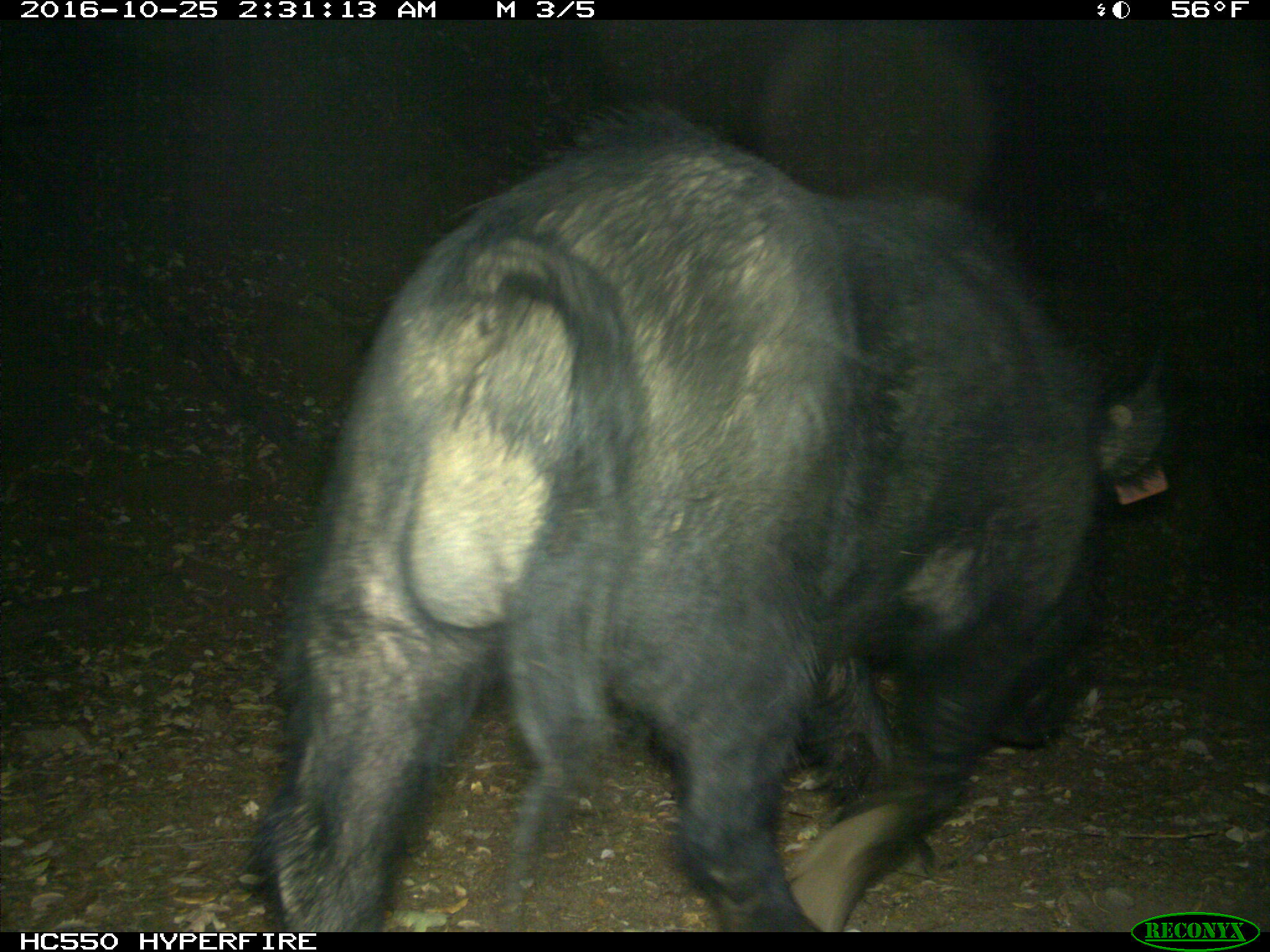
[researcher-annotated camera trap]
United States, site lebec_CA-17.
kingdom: Animalia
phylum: Chordata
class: Mammalia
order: Artiodactyla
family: Suidae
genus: Sus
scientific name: Sus scrofa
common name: wild boar